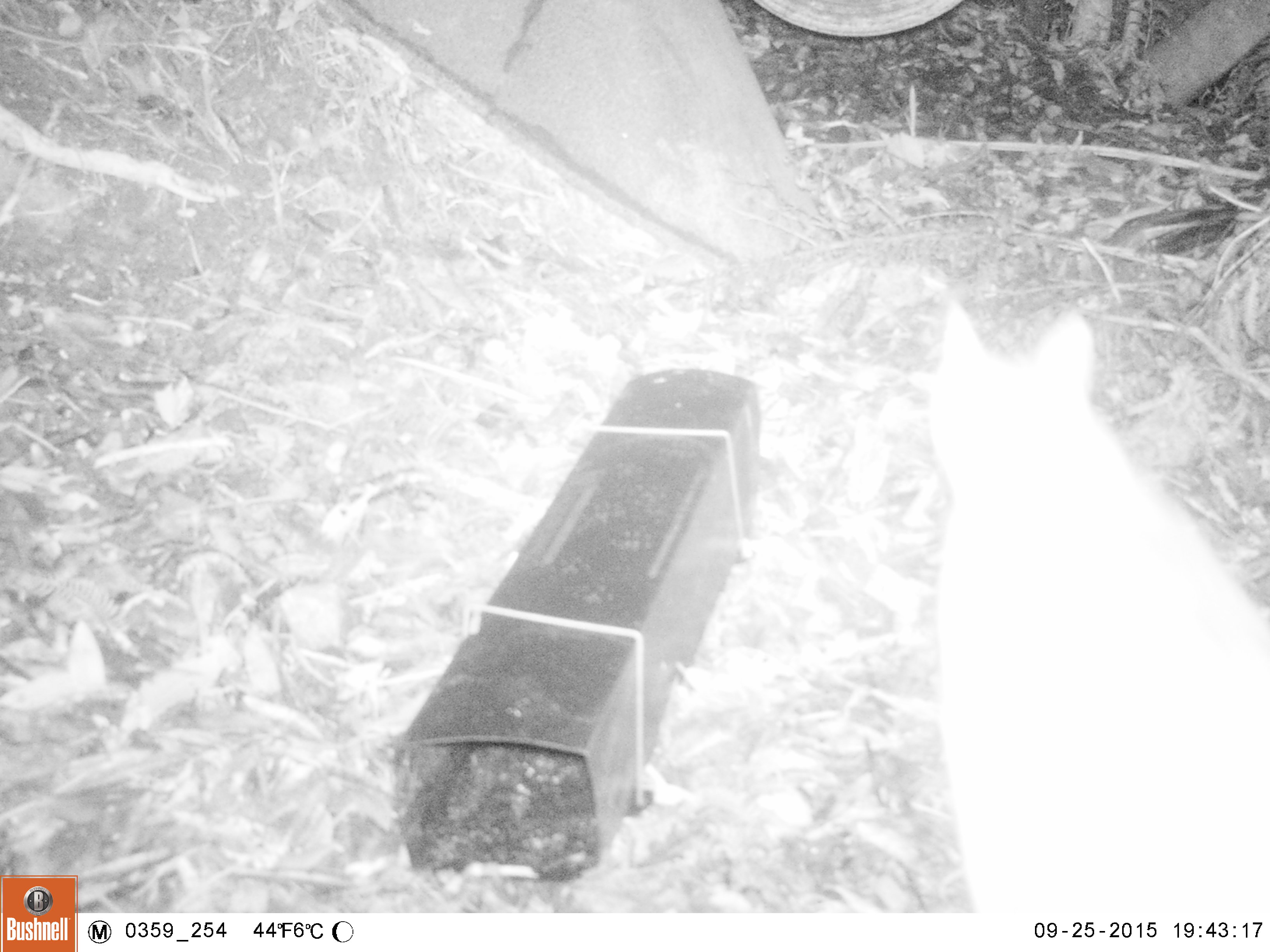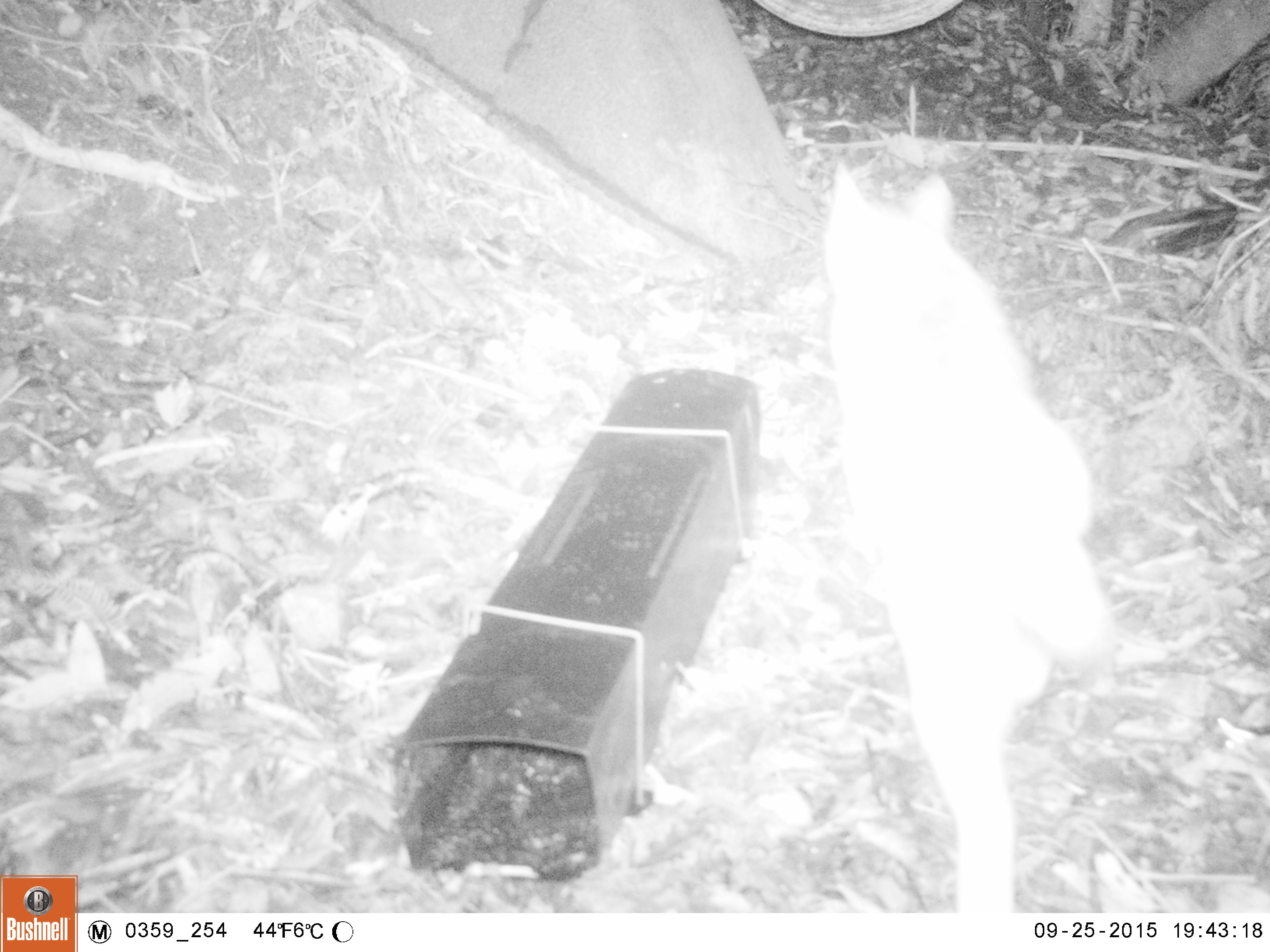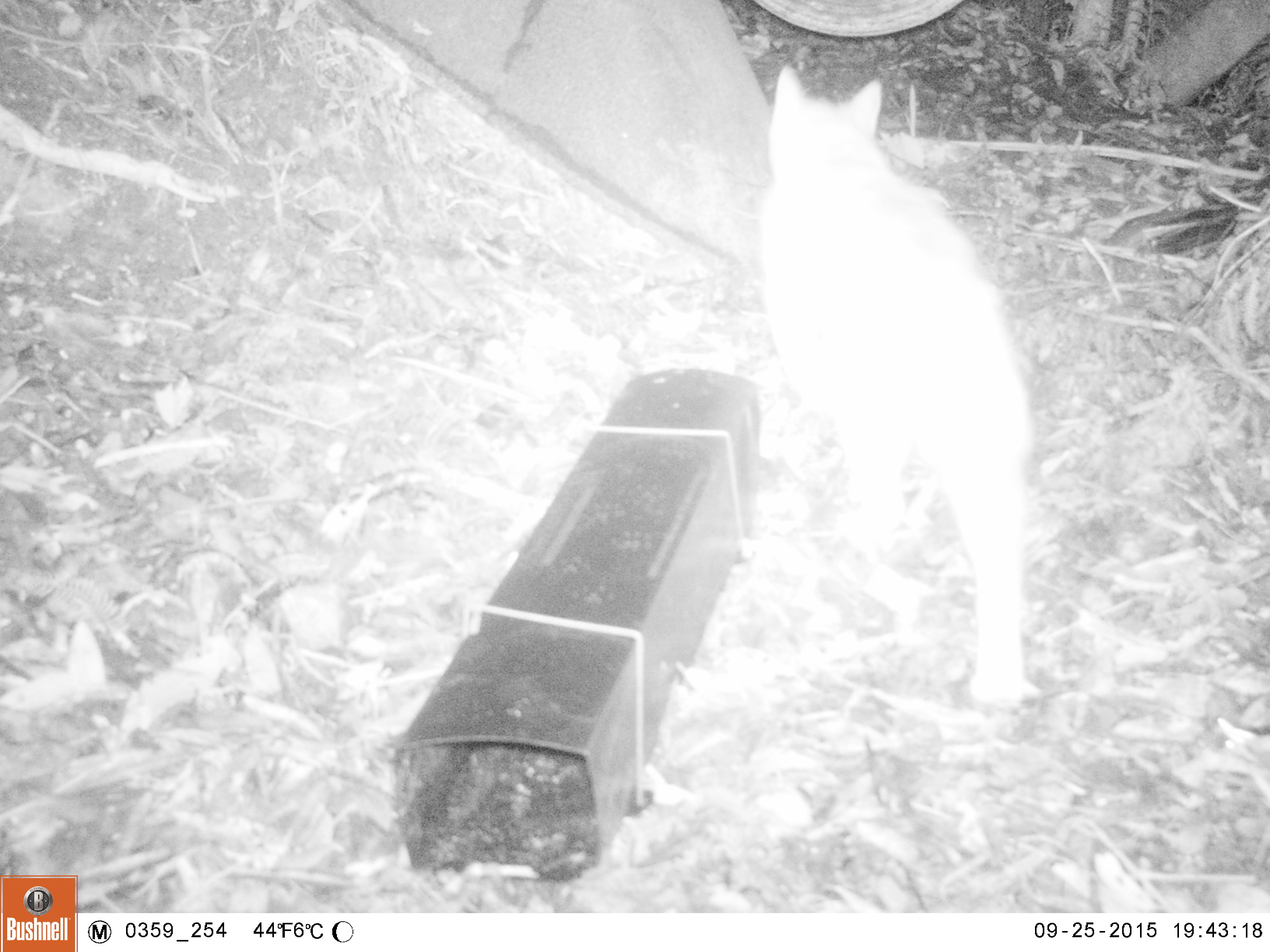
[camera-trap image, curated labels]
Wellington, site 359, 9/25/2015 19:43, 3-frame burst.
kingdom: Animalia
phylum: Chordata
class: Mammalia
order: Carnivora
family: Felidae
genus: Felis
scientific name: Felis catus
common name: cat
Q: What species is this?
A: Cat (Felis catus).